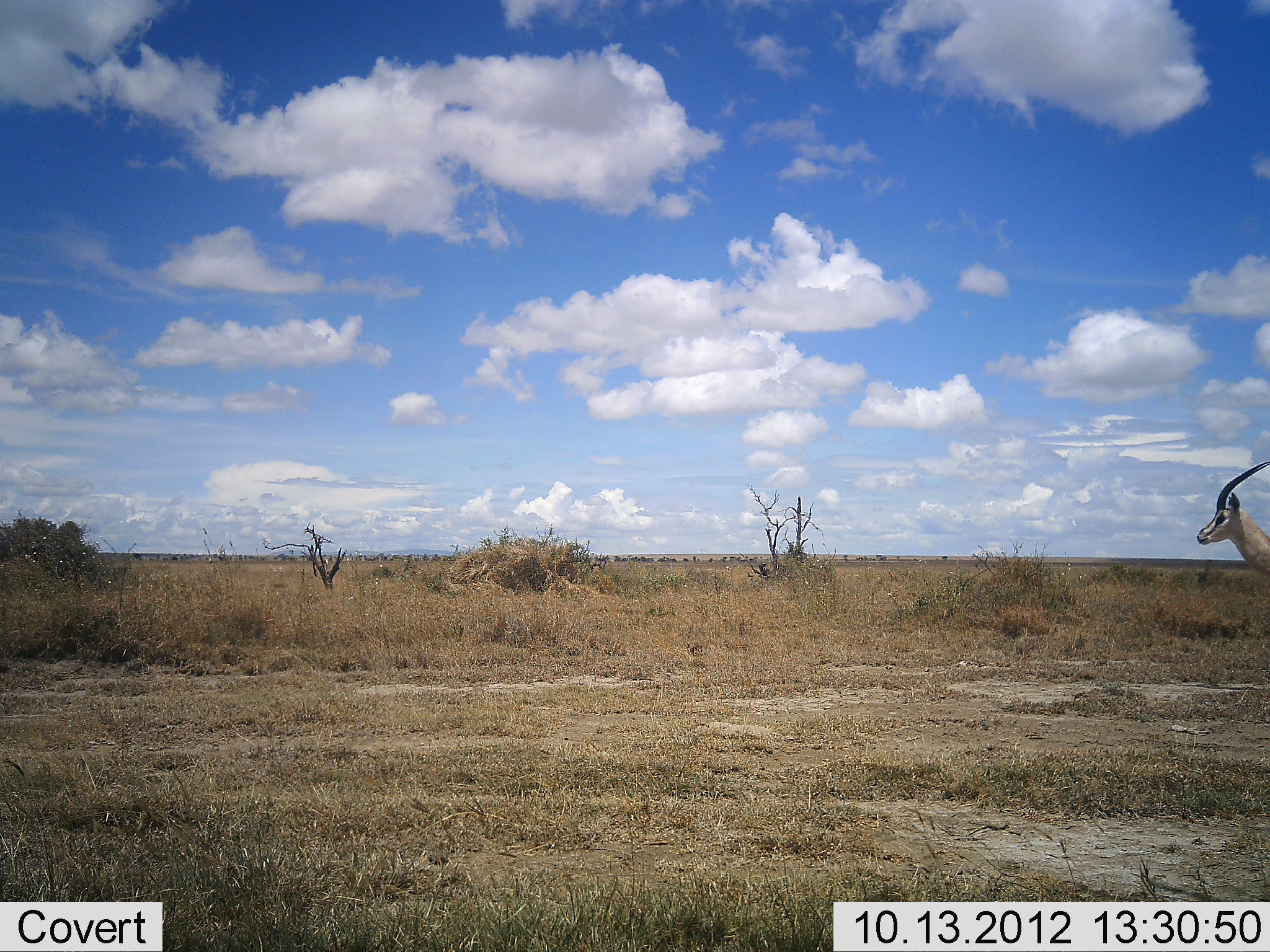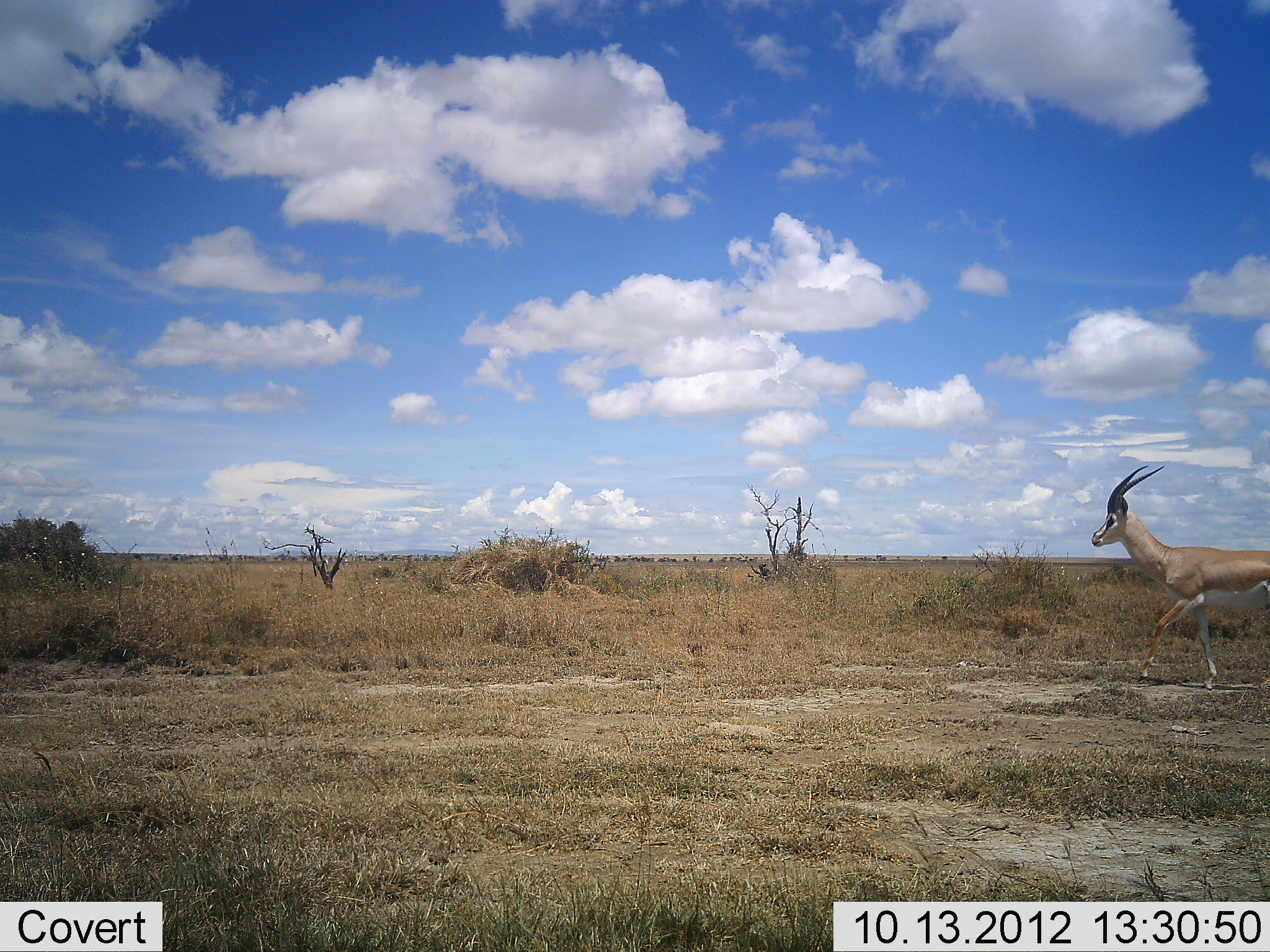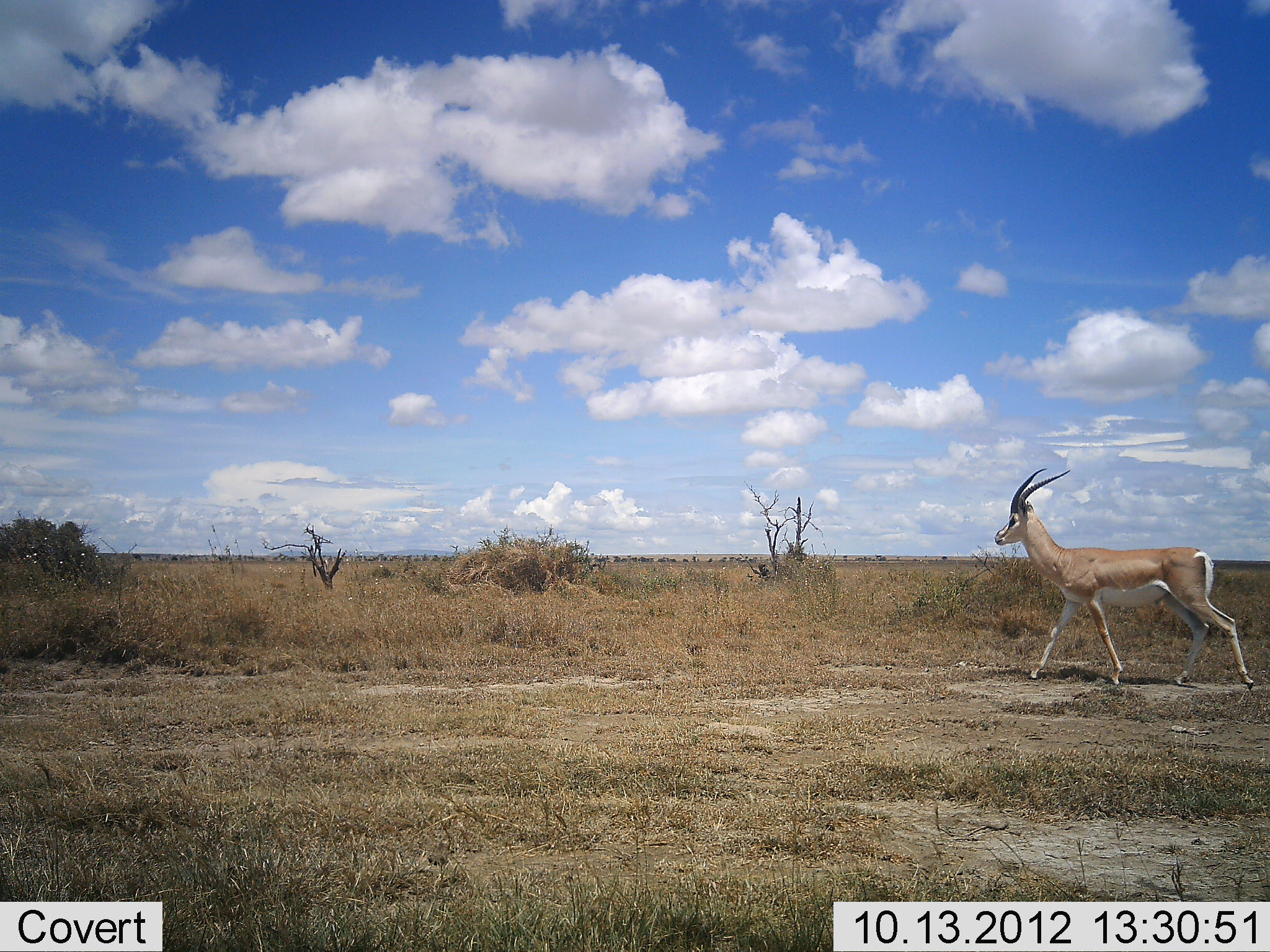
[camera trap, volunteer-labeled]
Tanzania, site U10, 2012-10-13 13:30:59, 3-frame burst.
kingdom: Animalia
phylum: Chordata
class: Mammalia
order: Artiodactyla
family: Bovidae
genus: Nanger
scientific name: Nanger granti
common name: grant's gazelle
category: gazellegrants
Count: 1.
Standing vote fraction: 0%.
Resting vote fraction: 0%.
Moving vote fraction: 100%.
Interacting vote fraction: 0%.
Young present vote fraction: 0%.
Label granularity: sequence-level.